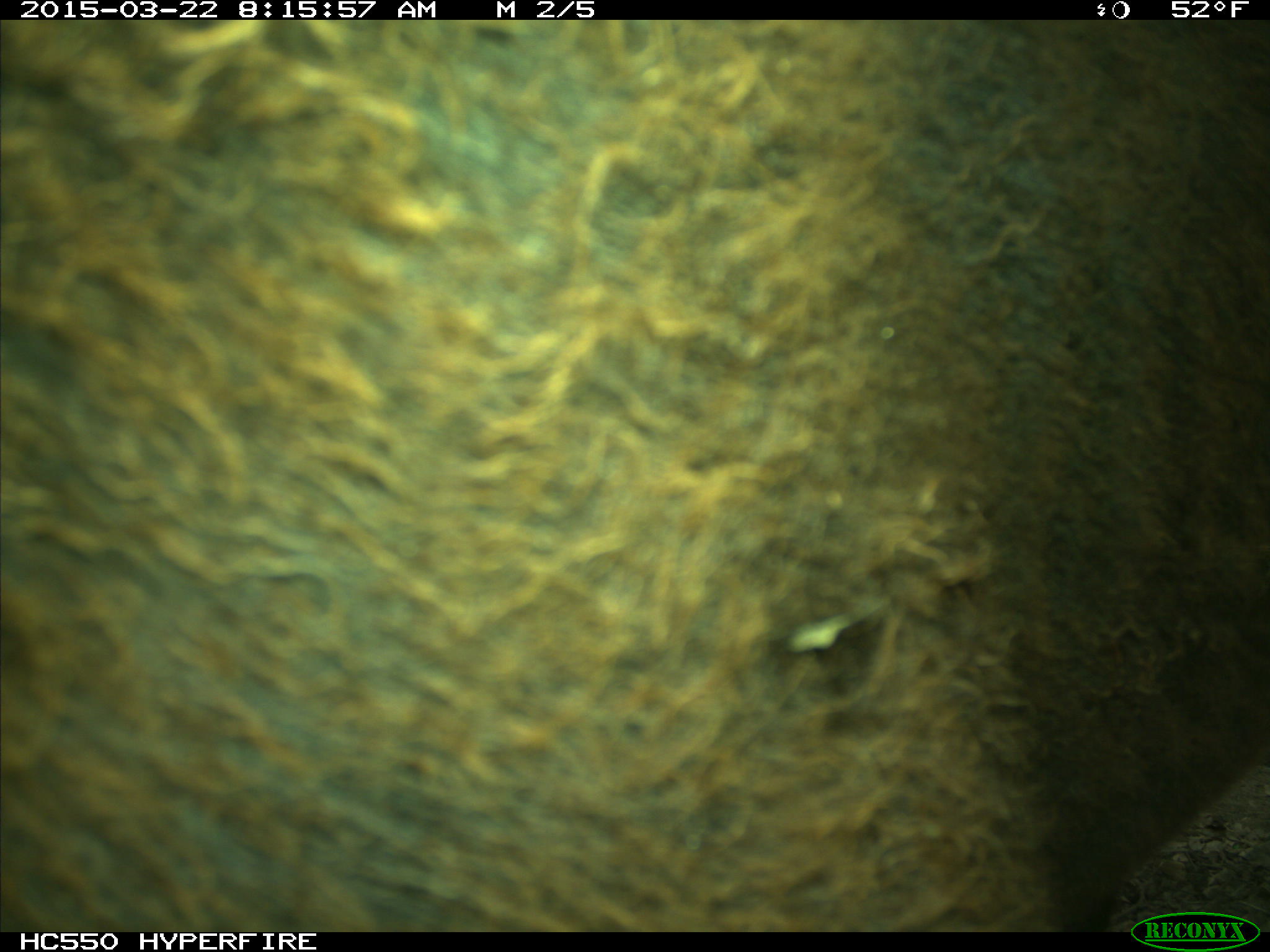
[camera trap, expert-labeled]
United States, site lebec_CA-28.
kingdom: Animalia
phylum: Chordata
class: Mammalia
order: Artiodactyla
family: Bovidae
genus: Bos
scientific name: Bos taurus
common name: domestic cow